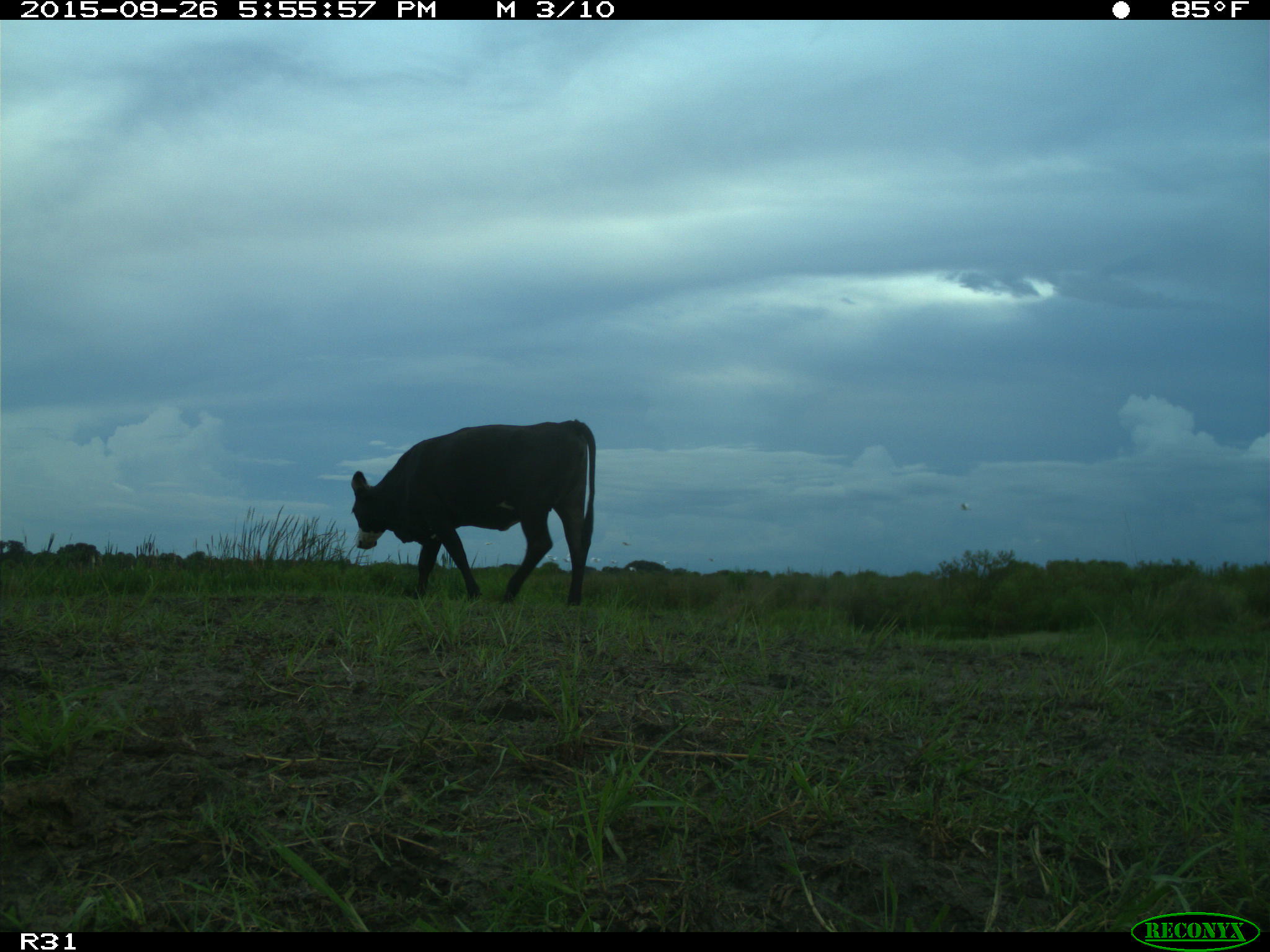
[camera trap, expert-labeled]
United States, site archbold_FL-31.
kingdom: Animalia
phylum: Chordata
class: Mammalia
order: Artiodactyla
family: Bovidae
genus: Bos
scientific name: Bos taurus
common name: domestic cow